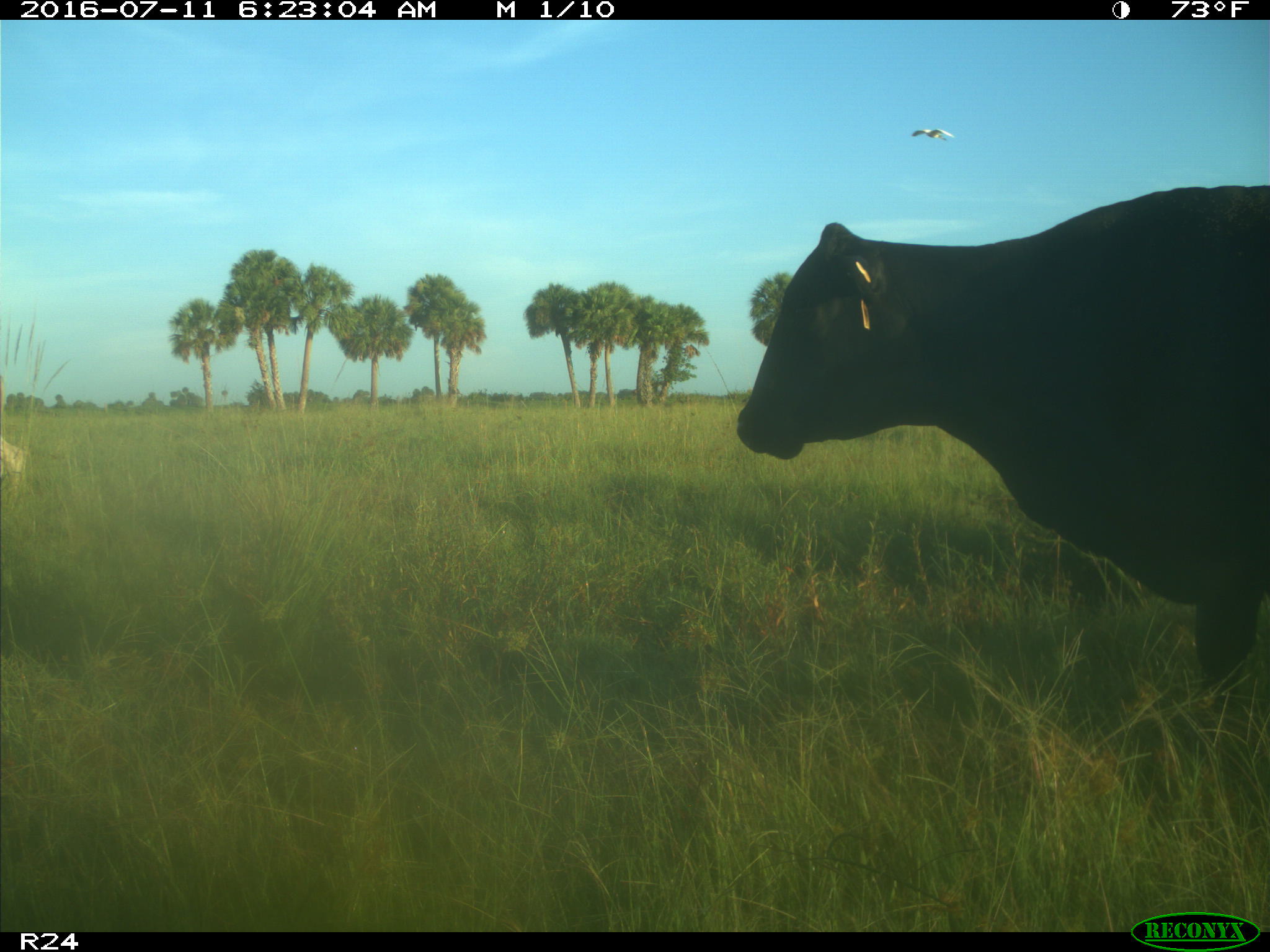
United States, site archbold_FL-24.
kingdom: Animalia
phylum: Chordata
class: Mammalia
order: Artiodactyla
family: Bovidae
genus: Bos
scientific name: Bos taurus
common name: domestic cow